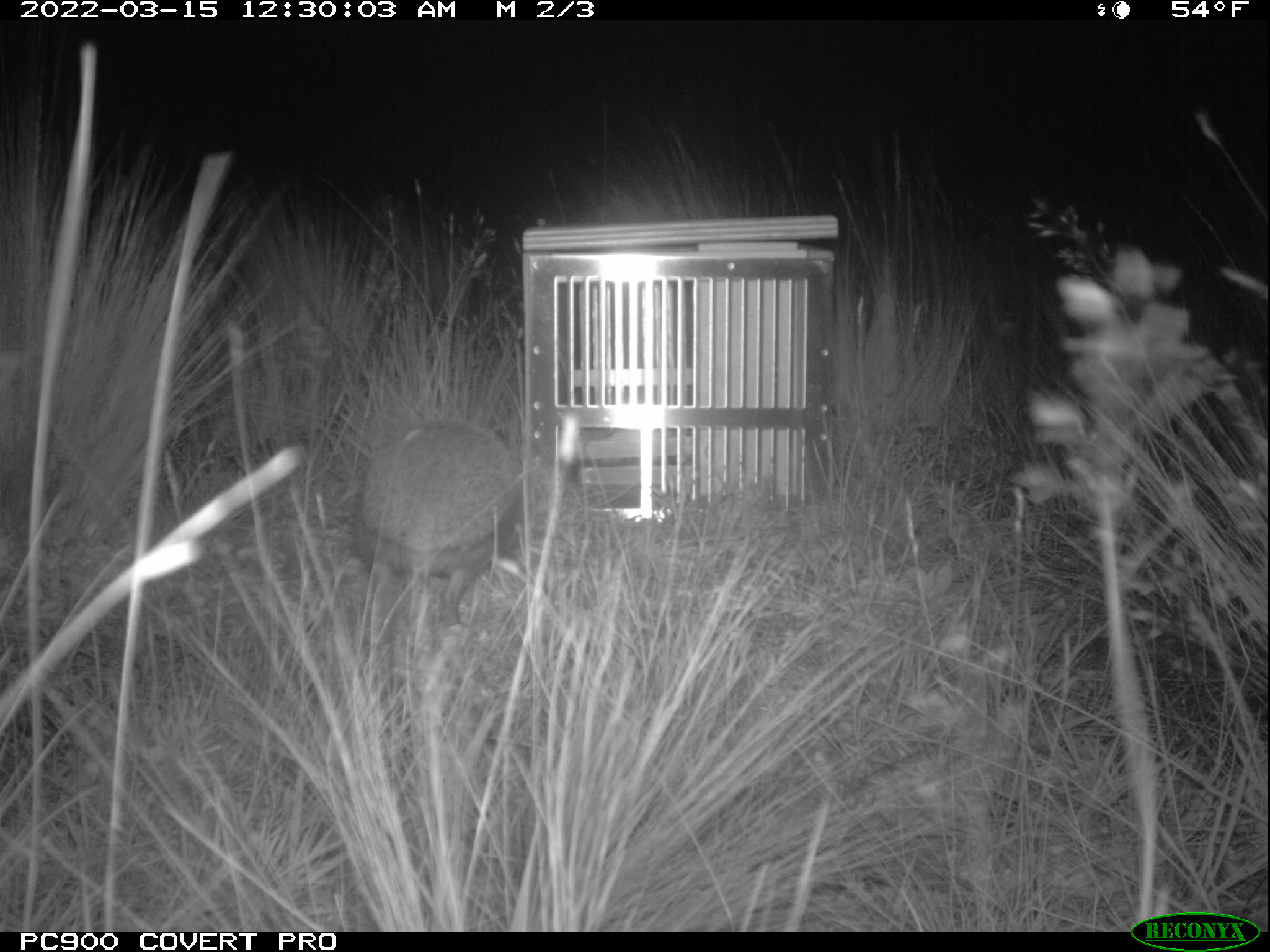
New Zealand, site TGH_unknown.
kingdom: Animalia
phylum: Chordata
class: Mammalia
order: Eulipotyphla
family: Erinaceidae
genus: Erinaceus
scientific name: Erinaceus europaeus europaeus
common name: european hedgehog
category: hedgehog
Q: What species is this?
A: Hedgehog (european hedgehog) (Erinaceus europaeus europaeus).